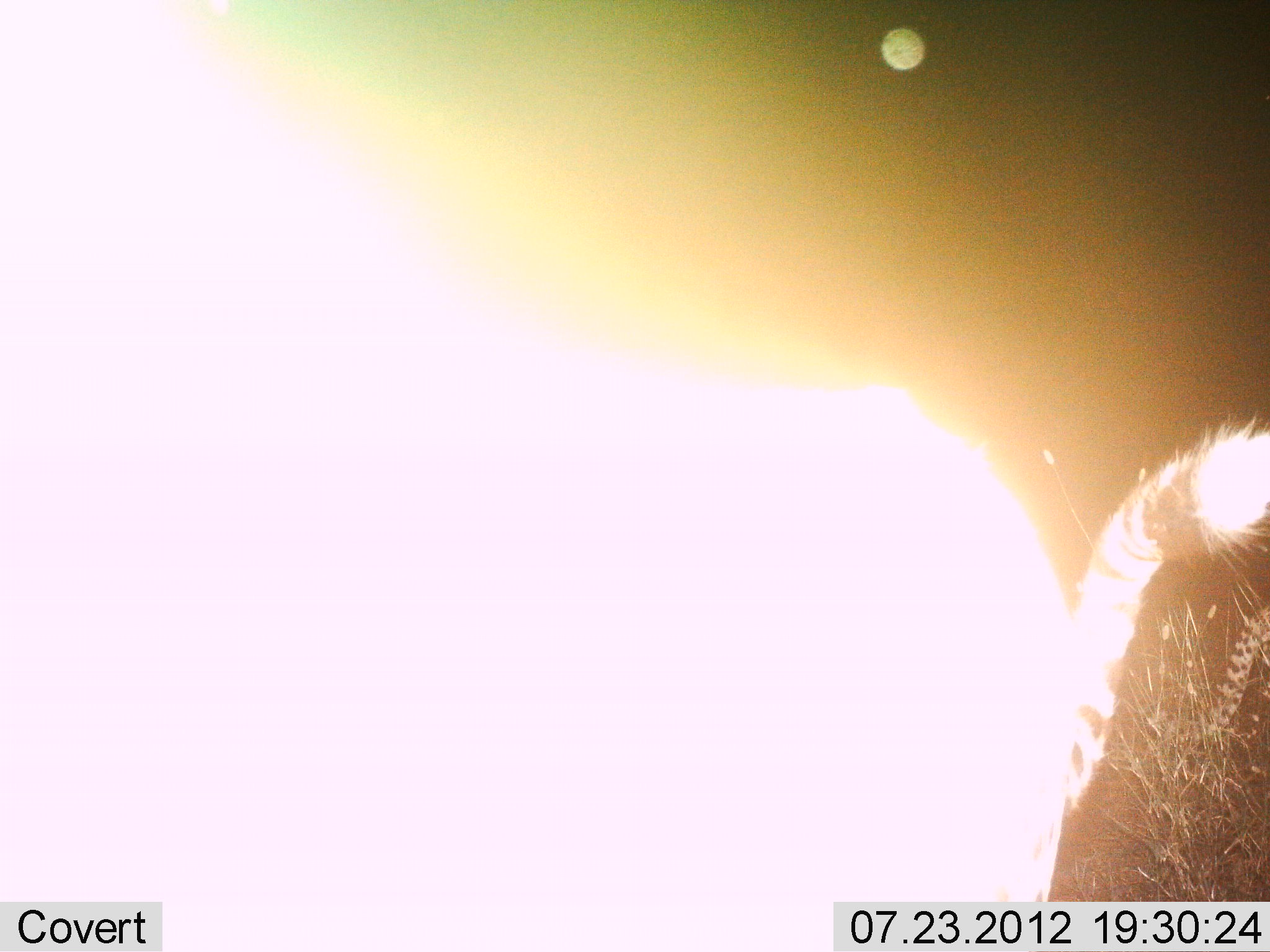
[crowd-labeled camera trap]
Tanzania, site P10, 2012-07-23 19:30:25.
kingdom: Animalia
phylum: Chordata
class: Mammalia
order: Carnivora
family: Felidae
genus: Acinonyx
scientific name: Acinonyx jubatus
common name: cheetah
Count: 1.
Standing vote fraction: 80%.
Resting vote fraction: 0%.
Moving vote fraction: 20%.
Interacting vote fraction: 0%.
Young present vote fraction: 0%.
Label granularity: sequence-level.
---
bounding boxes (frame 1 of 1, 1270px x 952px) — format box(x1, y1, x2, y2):
animal: box(0, 0, 1270, 951)